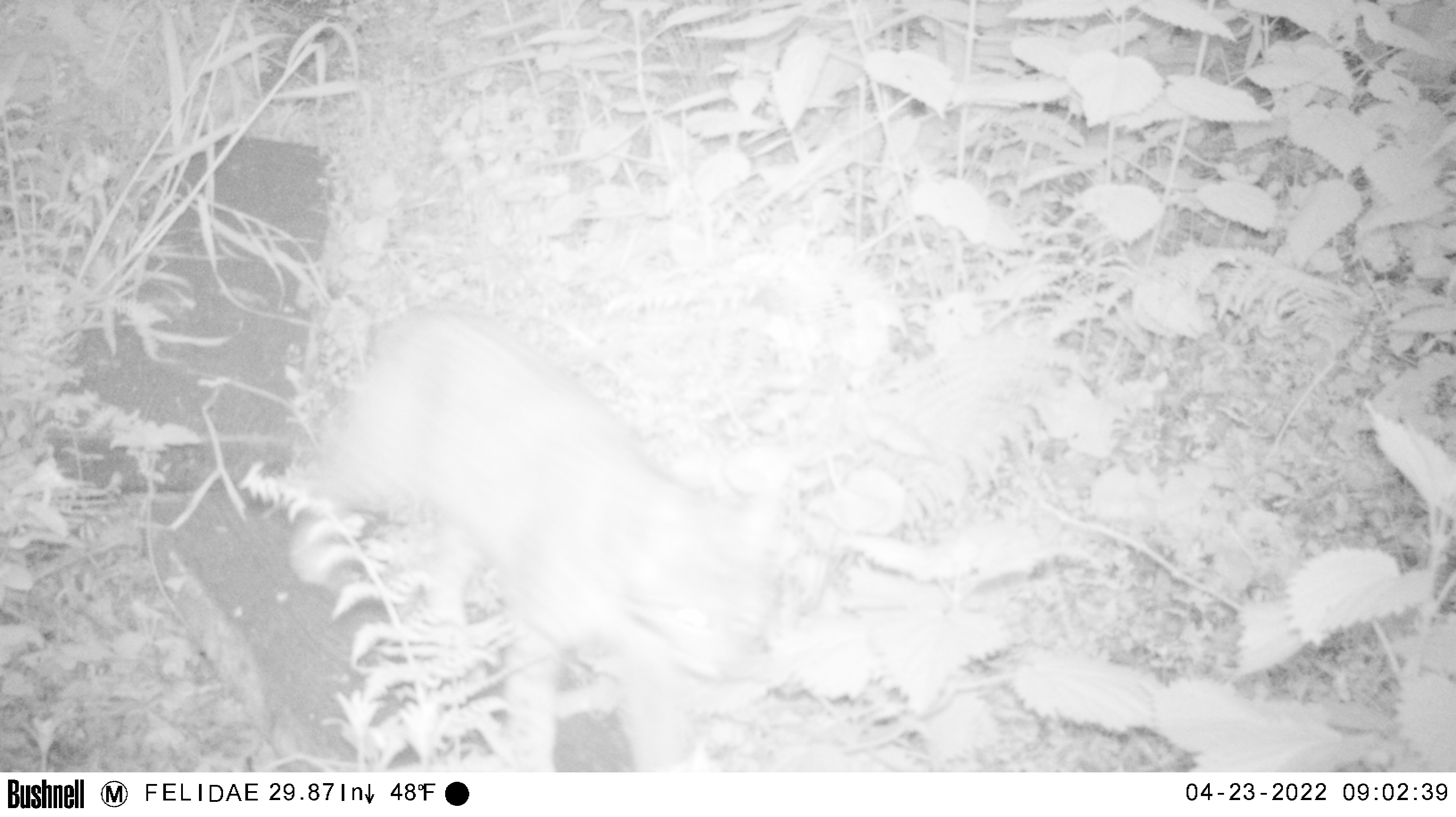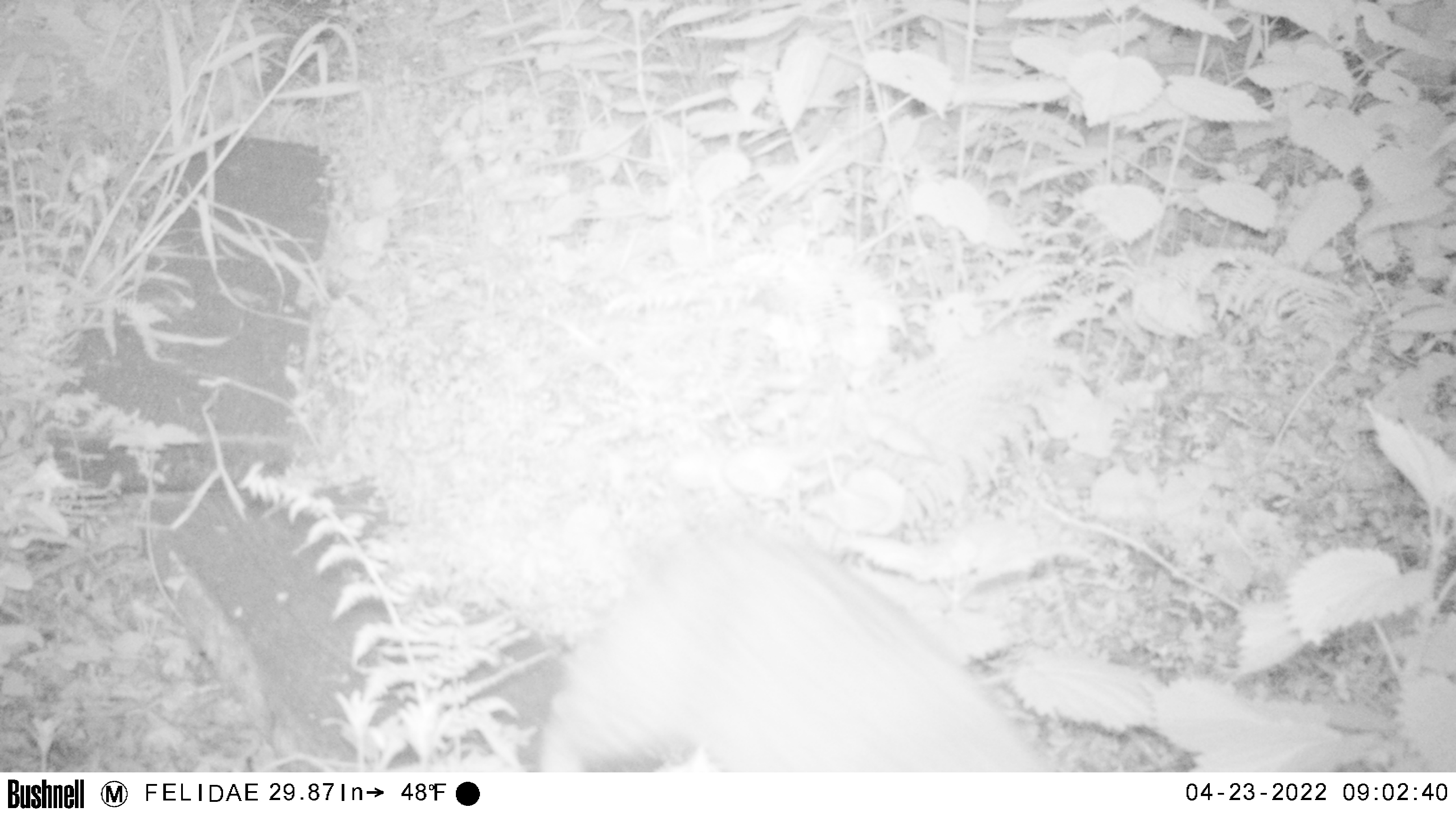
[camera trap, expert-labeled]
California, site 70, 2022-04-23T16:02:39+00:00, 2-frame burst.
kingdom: Animalia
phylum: Chordata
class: Mammalia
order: Carnivora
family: Felidae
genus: Lynx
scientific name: Lynx rufus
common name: bobcat